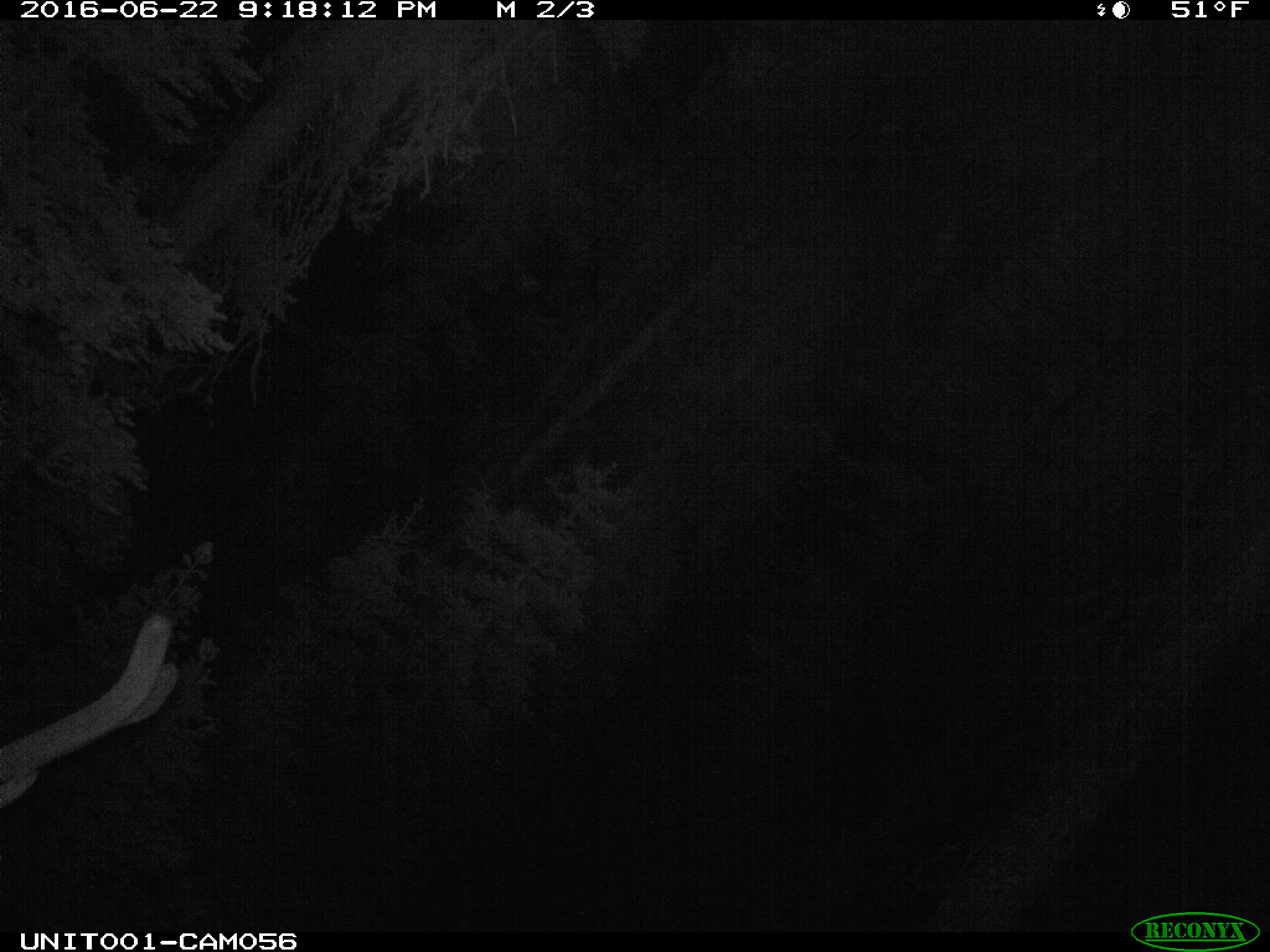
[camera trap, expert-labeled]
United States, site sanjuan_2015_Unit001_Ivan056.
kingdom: Animalia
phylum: Chordata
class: Mammalia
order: Artiodactyla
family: Cervidae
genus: Cervus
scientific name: Cervus elaphus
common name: red deer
Cervus elaphus (red deer).